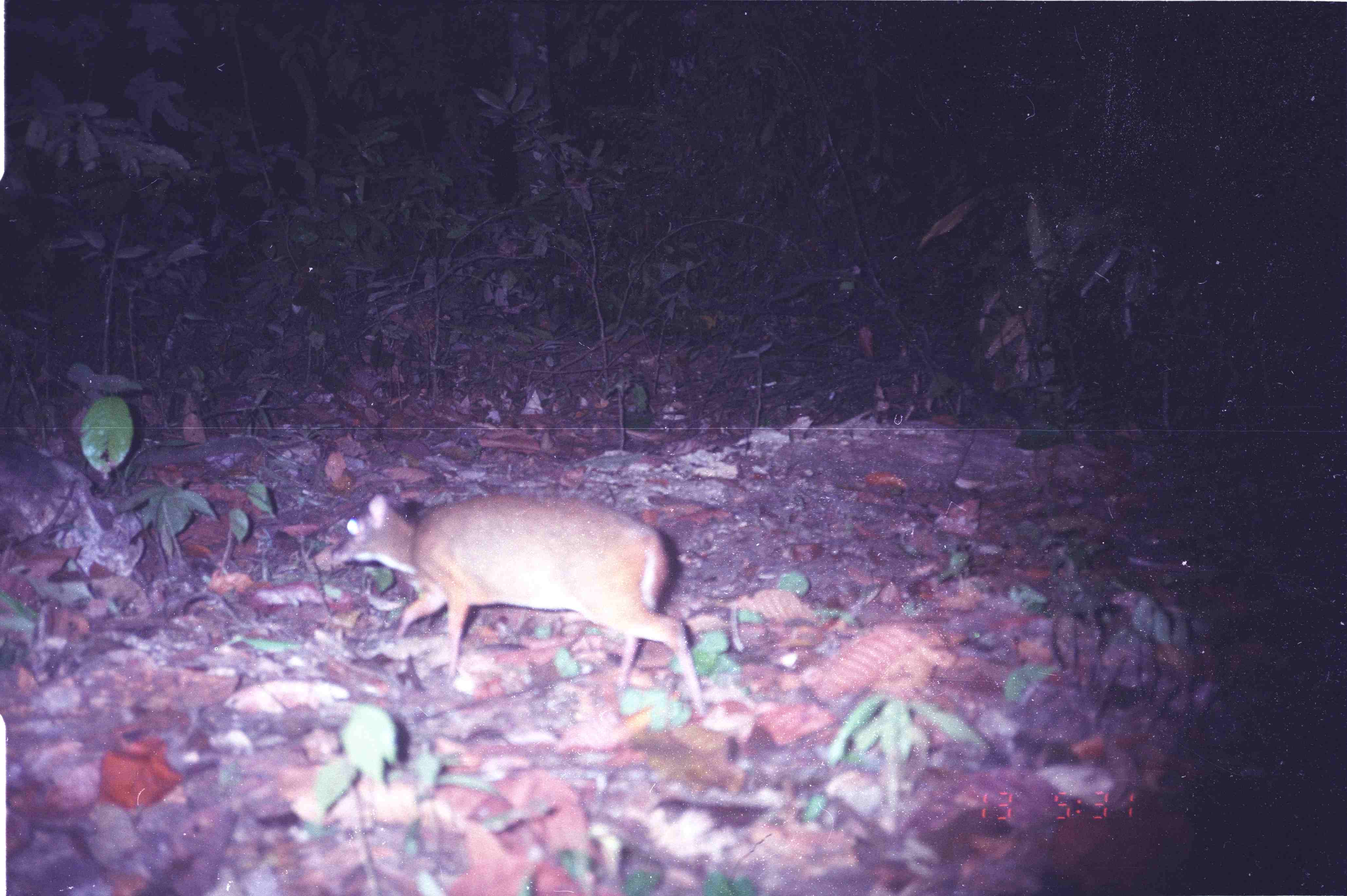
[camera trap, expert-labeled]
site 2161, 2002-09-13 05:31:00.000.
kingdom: Animalia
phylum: Chordata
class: Mammalia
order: Artiodactyla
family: Tragulidae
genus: Tragulus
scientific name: Tragulus napu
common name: greater oriental chevrotain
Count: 1.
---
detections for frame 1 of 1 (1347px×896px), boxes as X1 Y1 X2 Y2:
tragulus napu: 330 491 703 716